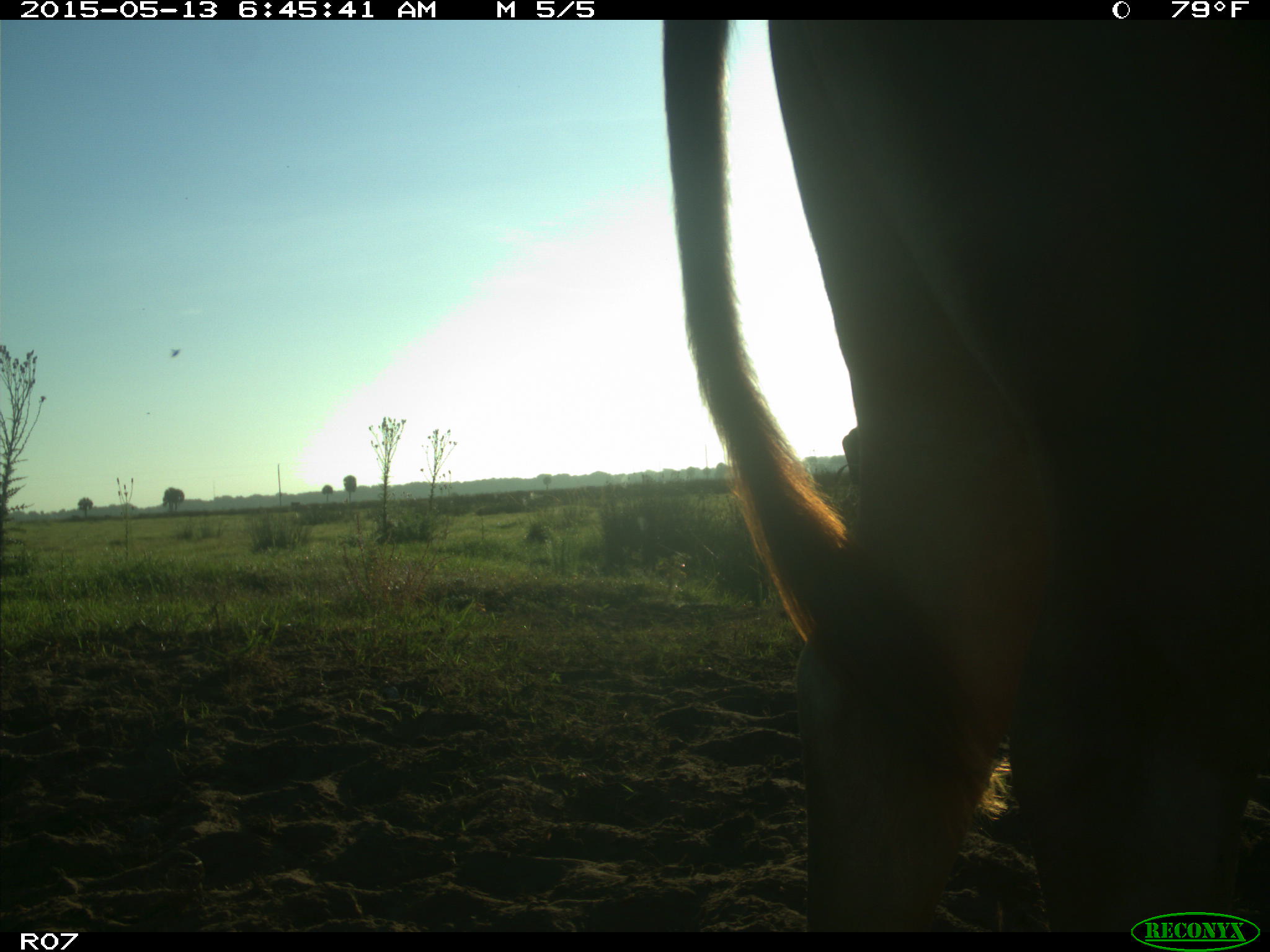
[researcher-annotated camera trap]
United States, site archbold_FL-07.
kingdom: Animalia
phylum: Chordata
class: Mammalia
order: Artiodactyla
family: Bovidae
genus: Bos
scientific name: Bos taurus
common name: domestic cow